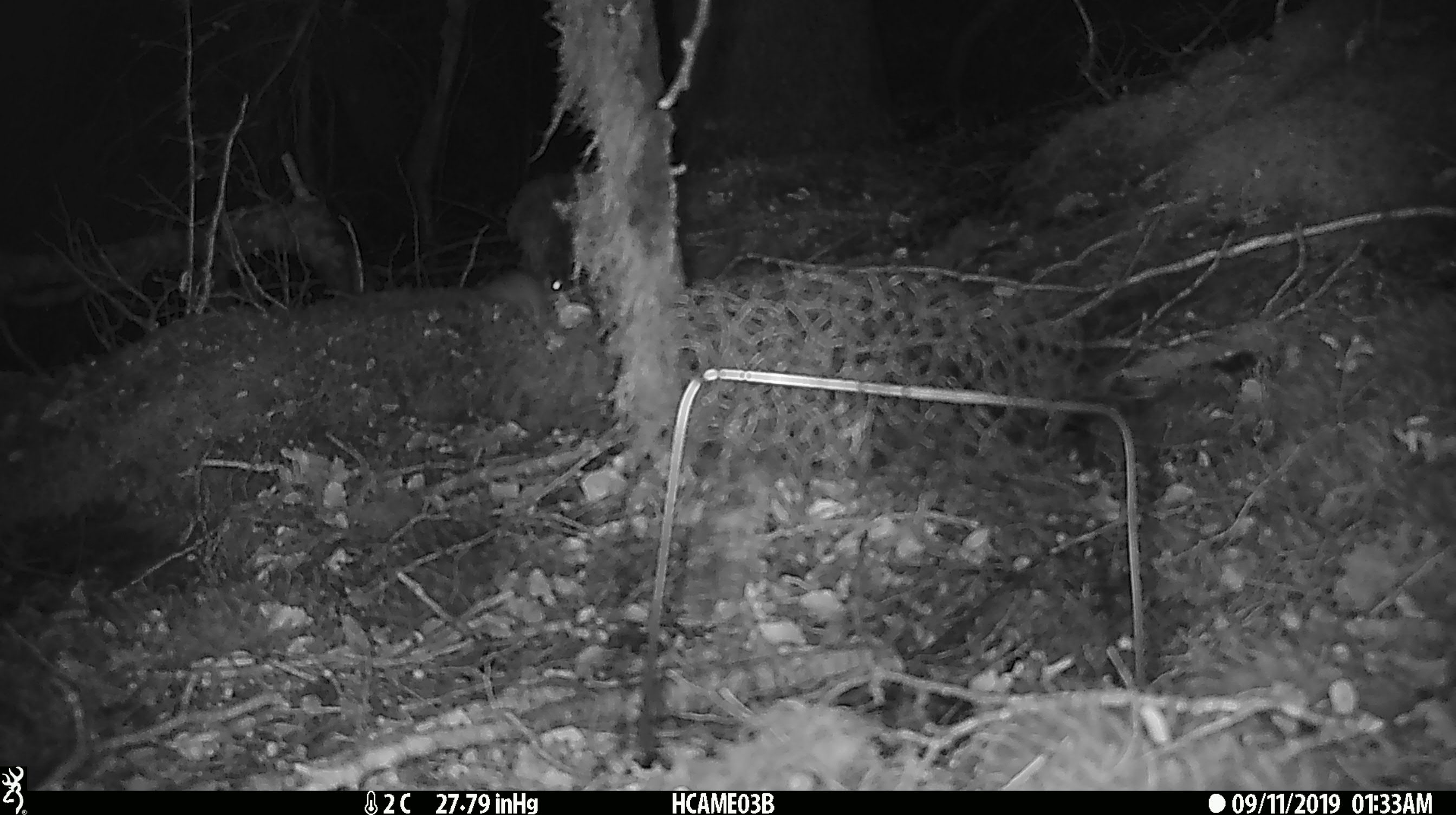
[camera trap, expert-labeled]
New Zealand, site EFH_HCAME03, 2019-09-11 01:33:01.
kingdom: Animalia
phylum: Chordata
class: Mammalia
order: Rodentia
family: Muridae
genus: Mus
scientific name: Mus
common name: mouse